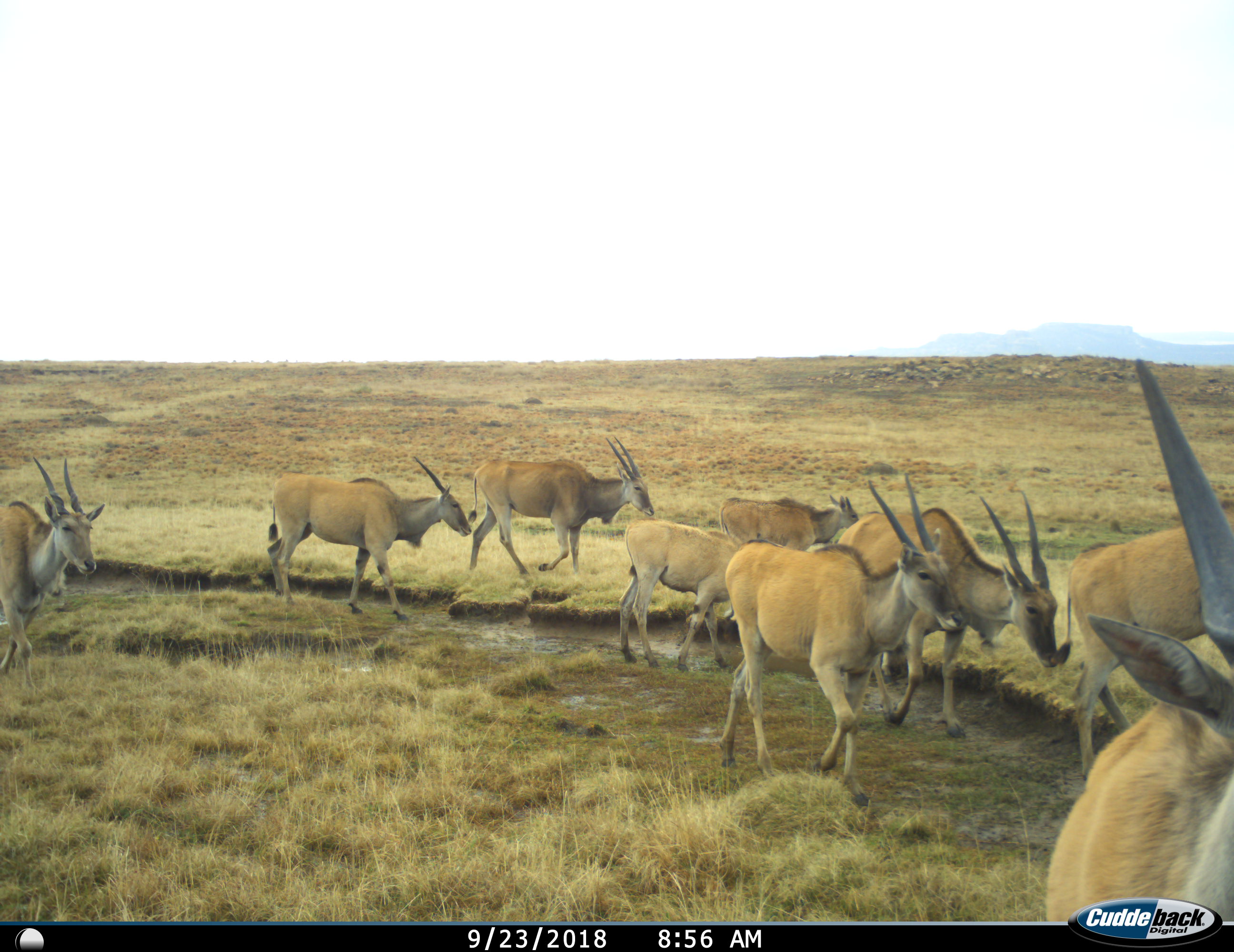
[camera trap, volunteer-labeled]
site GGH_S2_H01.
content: unidentified animal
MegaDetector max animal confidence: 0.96